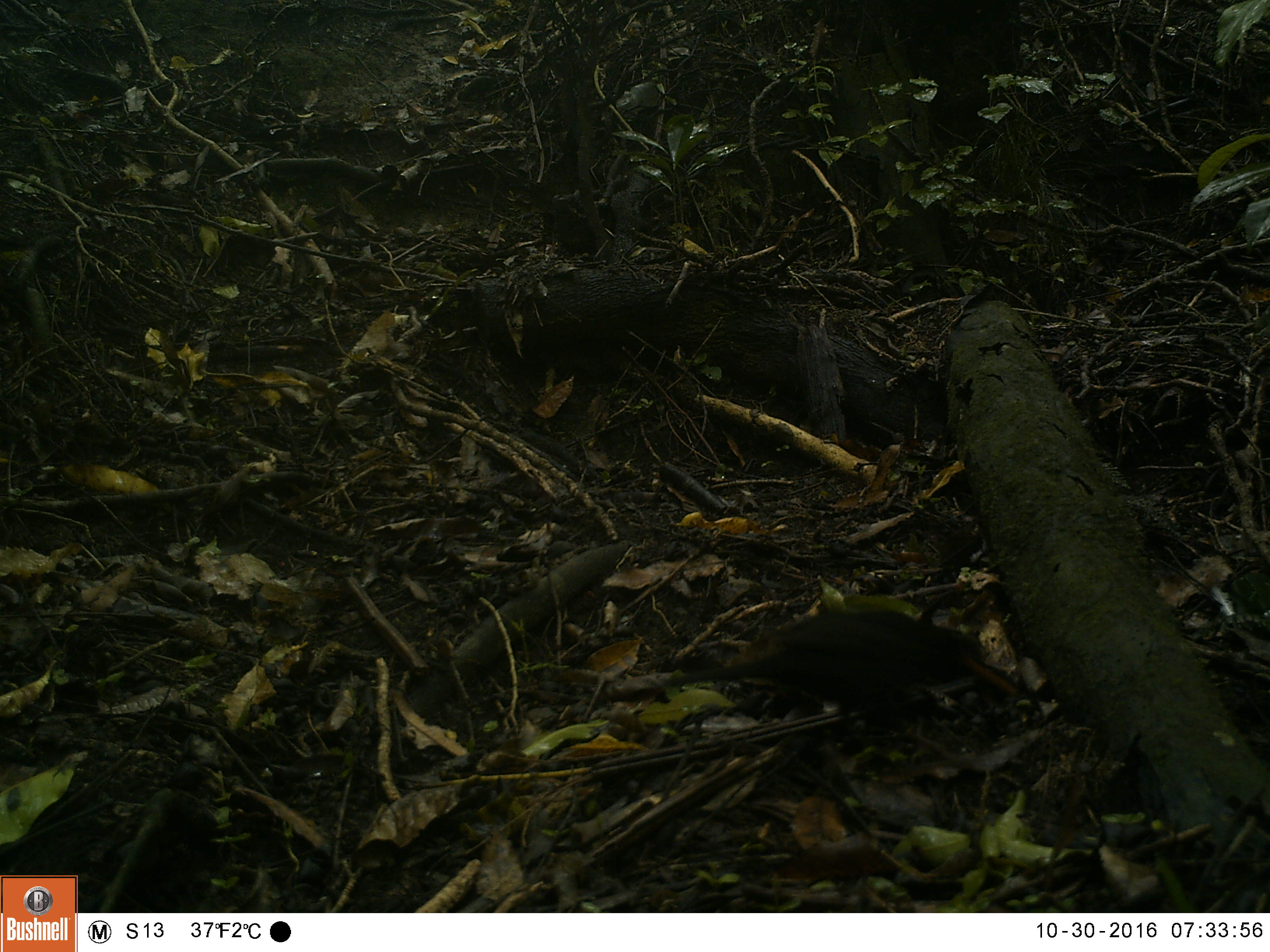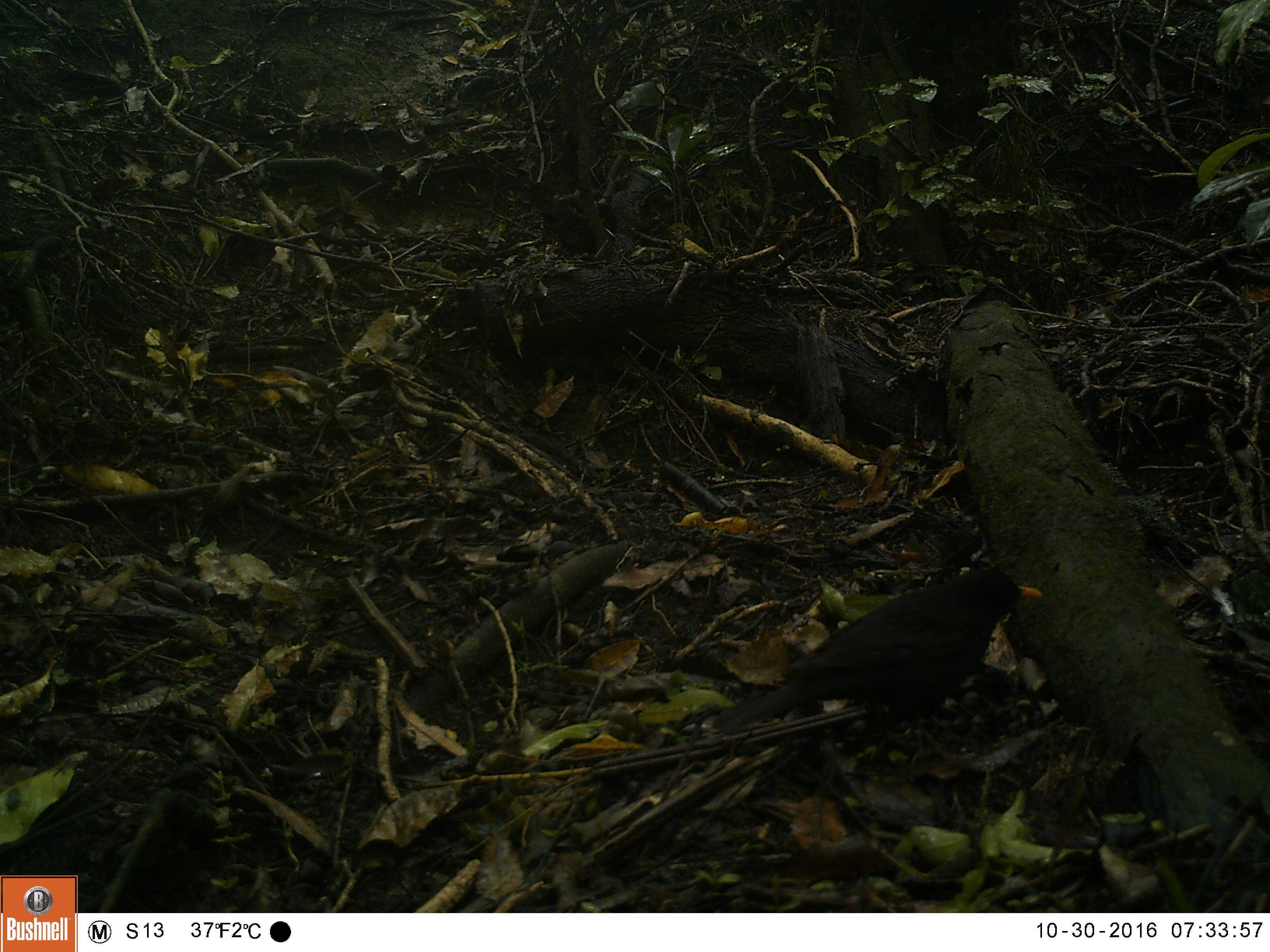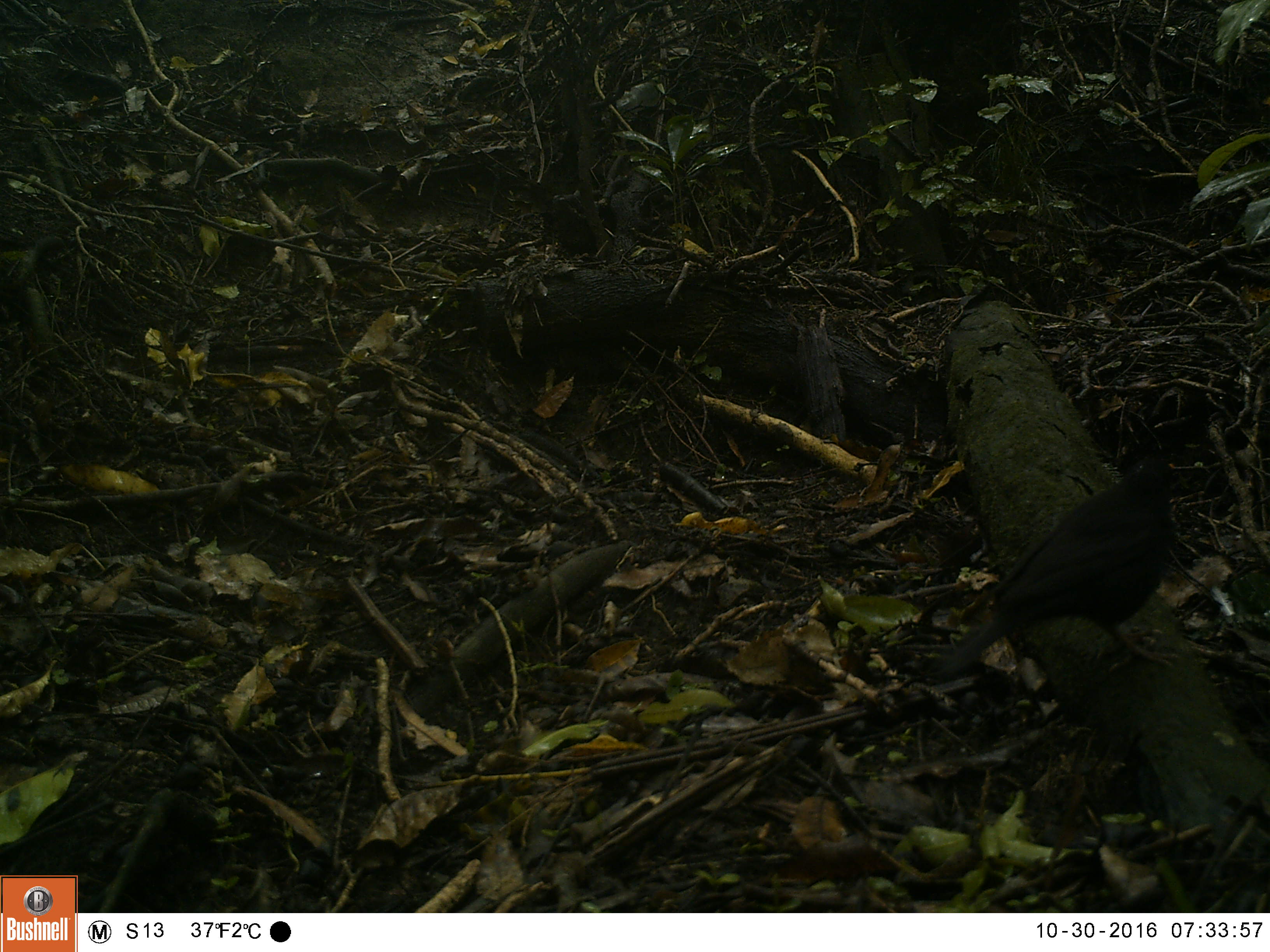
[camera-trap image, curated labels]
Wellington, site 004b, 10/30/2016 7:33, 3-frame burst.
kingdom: Animalia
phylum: Chordata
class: Aves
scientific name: Aves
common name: bird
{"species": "bird (Aves)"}